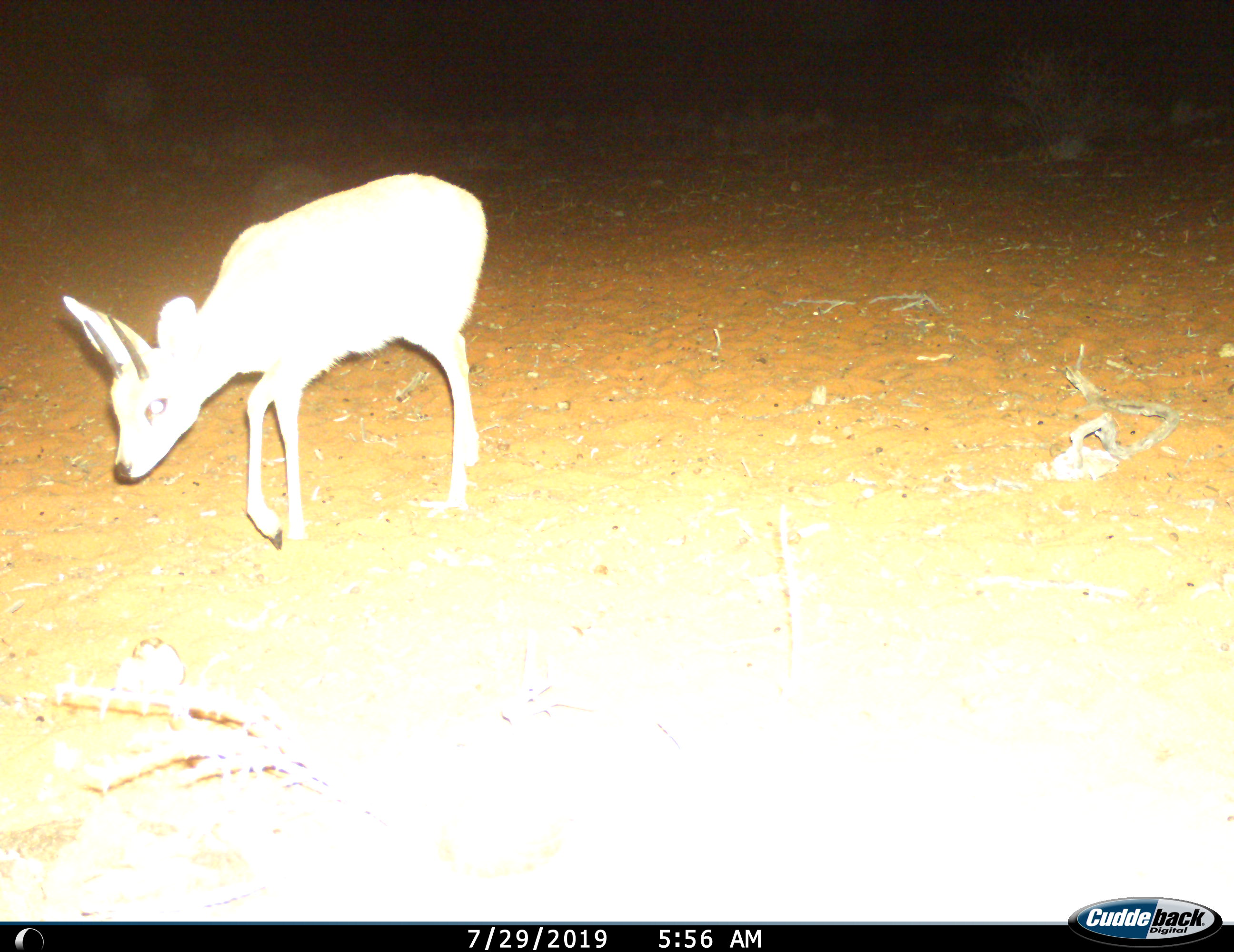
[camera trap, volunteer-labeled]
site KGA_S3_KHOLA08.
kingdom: Animalia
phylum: Chordata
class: Mammalia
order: Artiodactyla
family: Bovidae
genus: Raphicerus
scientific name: Raphicerus campestris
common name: steenbok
Steenbok (Raphicerus campestris), count 1. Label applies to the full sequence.